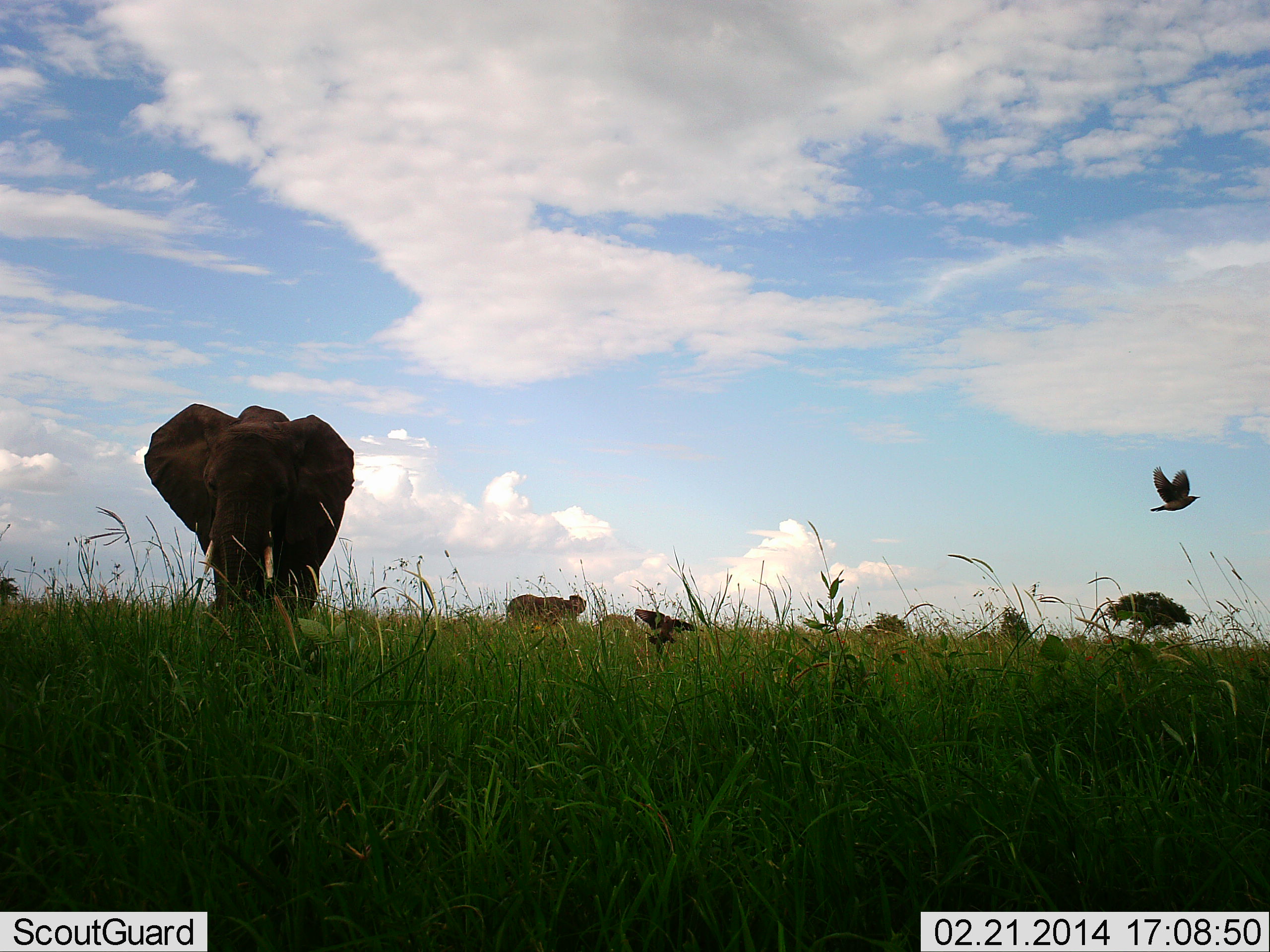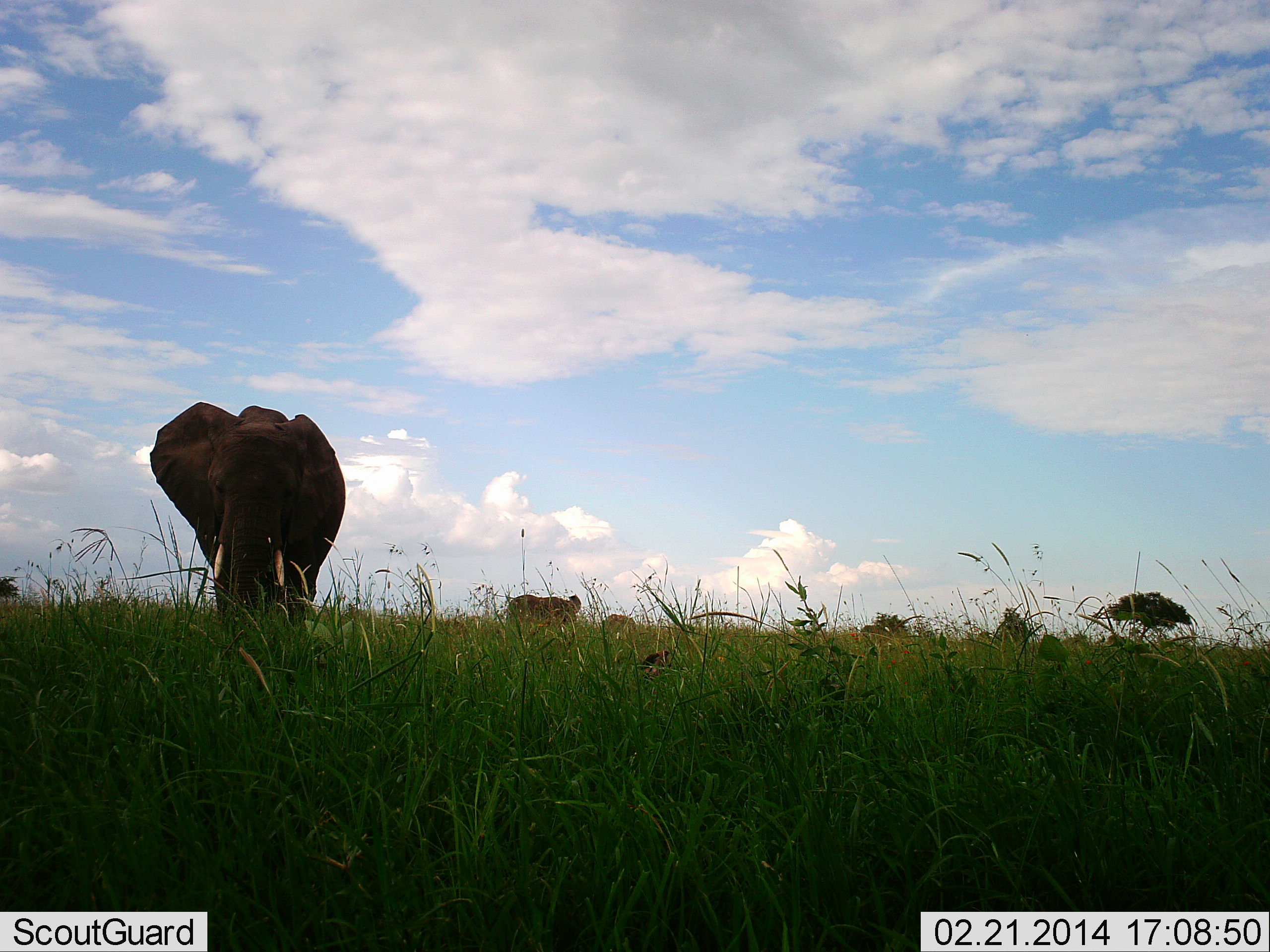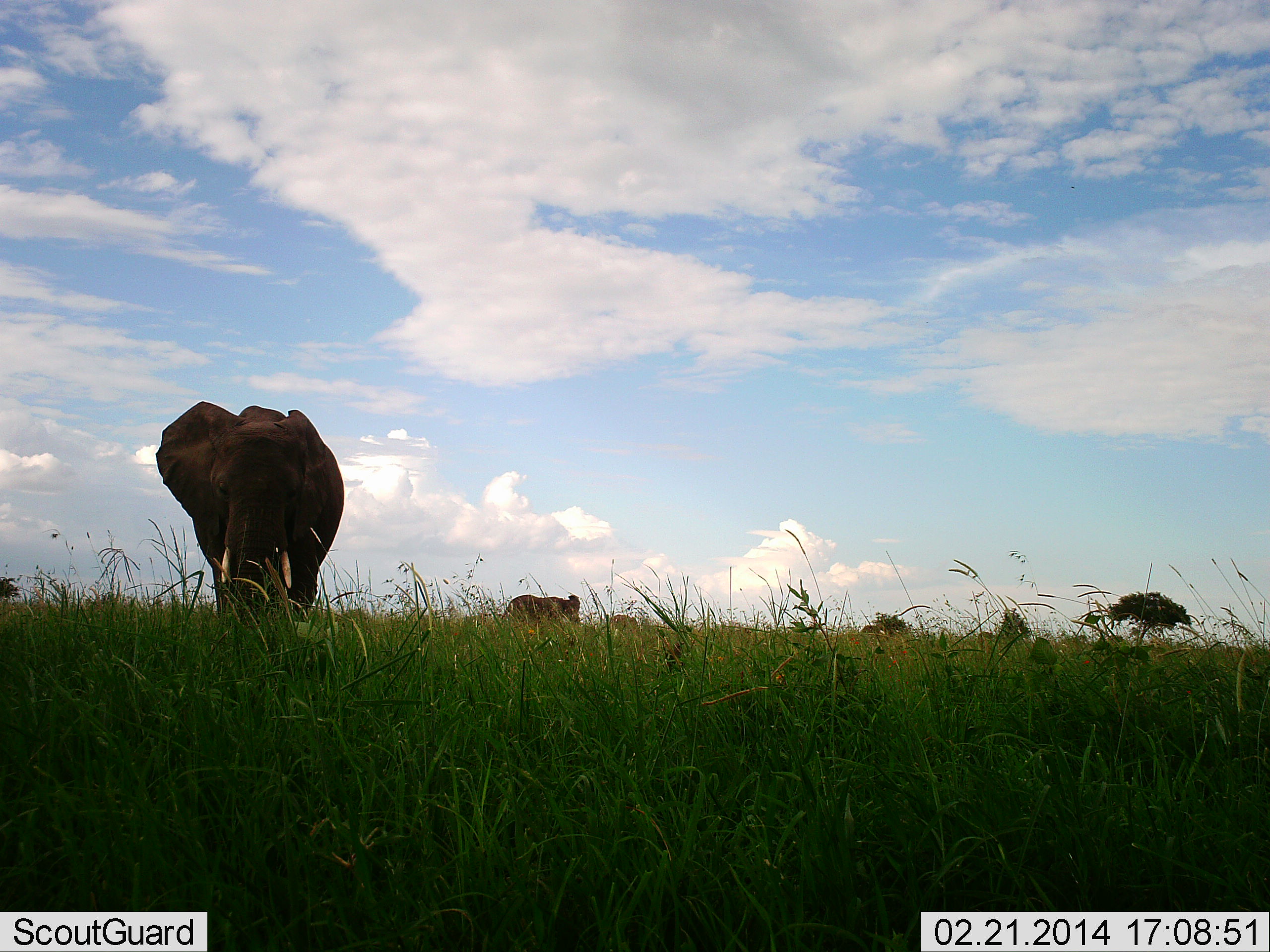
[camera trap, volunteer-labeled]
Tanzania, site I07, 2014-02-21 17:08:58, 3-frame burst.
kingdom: Animalia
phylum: Chordata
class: Mammalia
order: Proboscidea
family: Elephantidae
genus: Loxodonta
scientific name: Loxodonta africana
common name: african bush elephant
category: elephant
Elephant (african bush elephant) (Loxodonta africana), count 2. Behavior (volunteer vote fractions): standing 73%, resting 0%, moving 20%, interacting 0%. Young present (vote fraction): 0%. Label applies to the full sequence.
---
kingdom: Animalia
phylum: Chordata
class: Aves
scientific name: Aves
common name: bird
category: otherbird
Otherbird (bird) (Aves), count 2. Behavior (volunteer vote fractions): standing 10%, resting 0%, moving 100%, interacting 0%. Young present (vote fraction): 0%. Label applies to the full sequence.